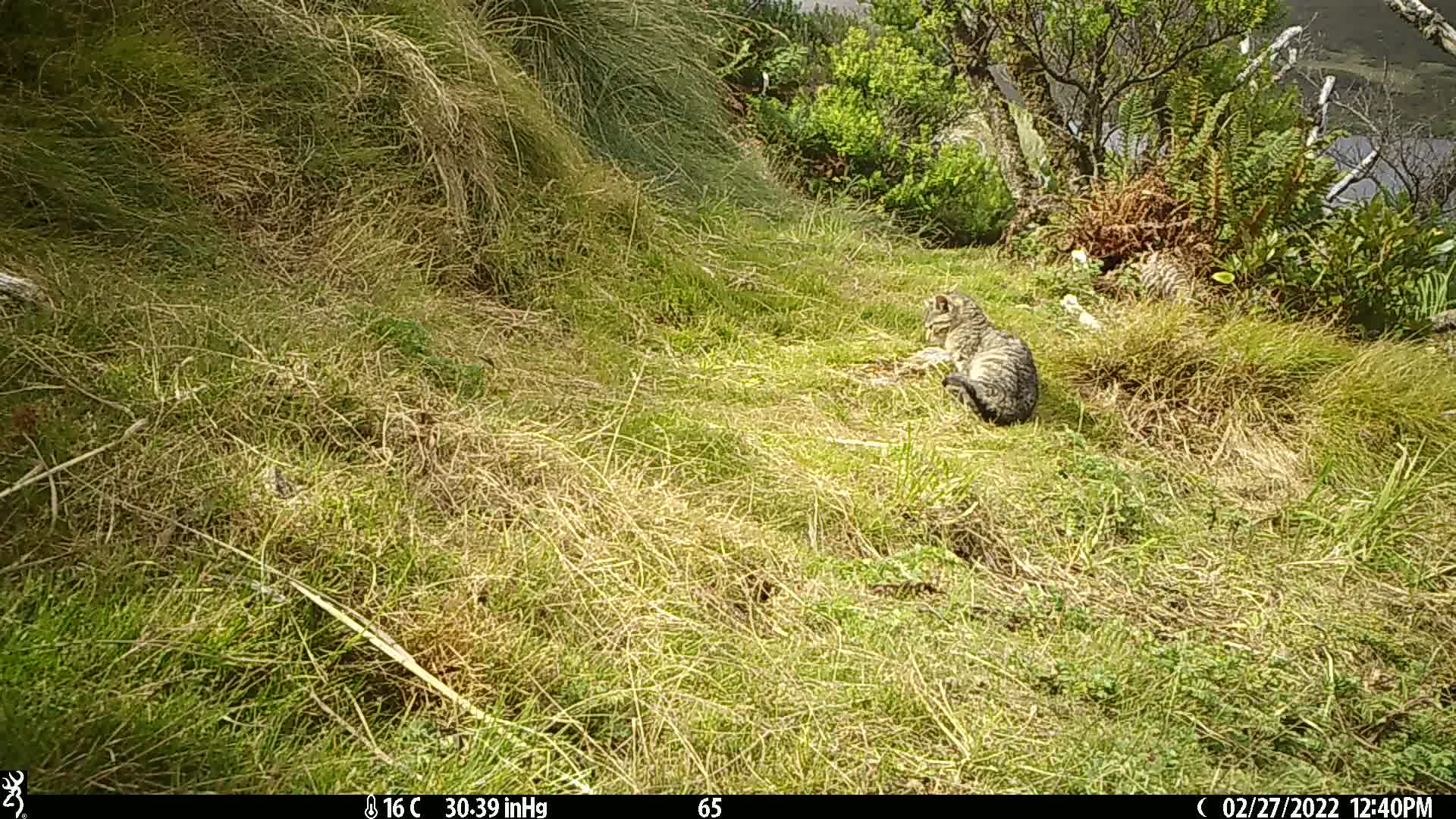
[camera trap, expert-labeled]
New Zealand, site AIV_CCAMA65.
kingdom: Animalia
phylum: Chordata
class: Mammalia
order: Carnivora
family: Felidae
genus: Felis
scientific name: Felis catus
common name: domestic cat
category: cat